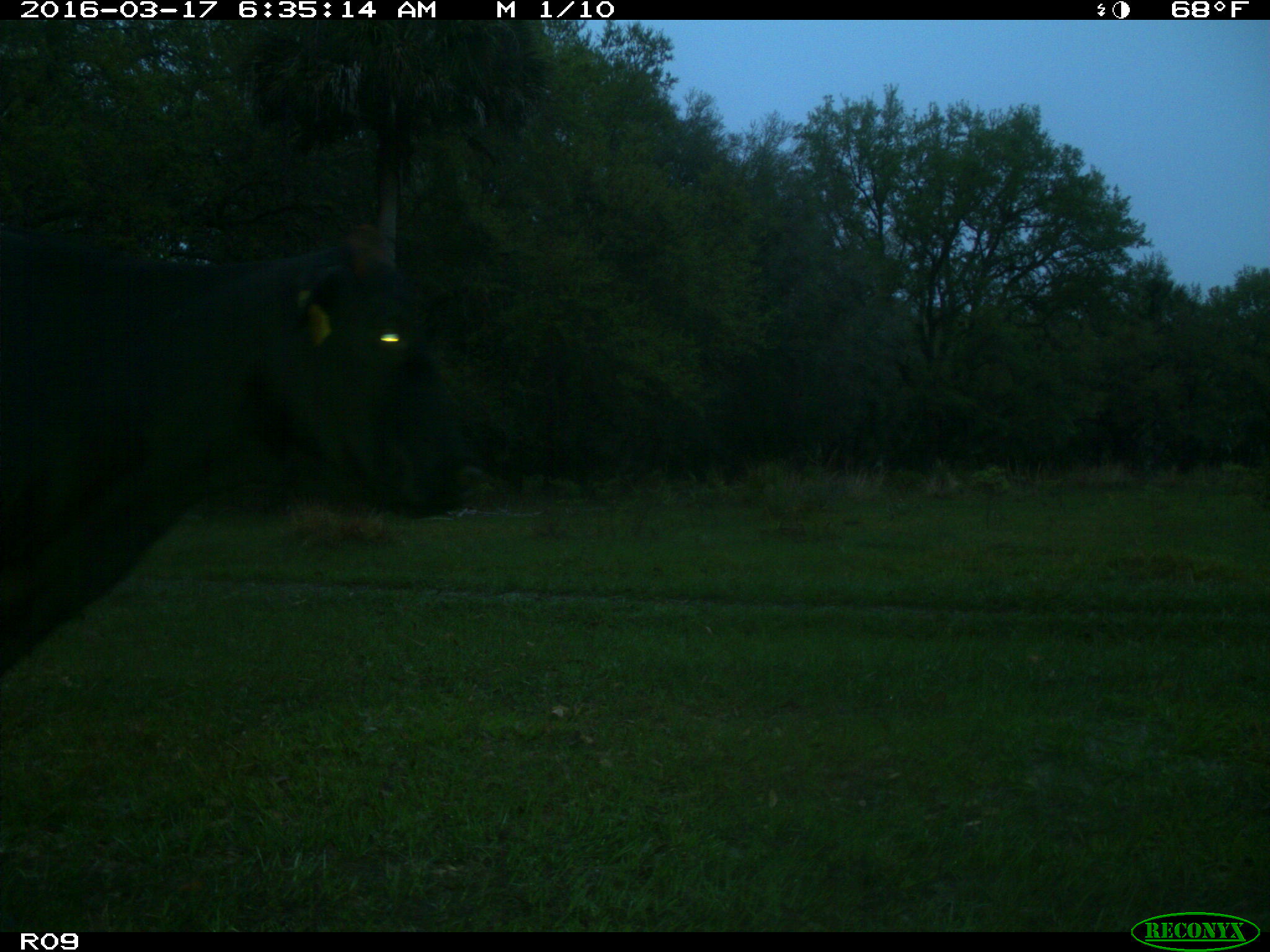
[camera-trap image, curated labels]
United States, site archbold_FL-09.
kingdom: Animalia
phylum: Chordata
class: Mammalia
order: Artiodactyla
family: Bovidae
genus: Bos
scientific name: Bos taurus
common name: domestic cow